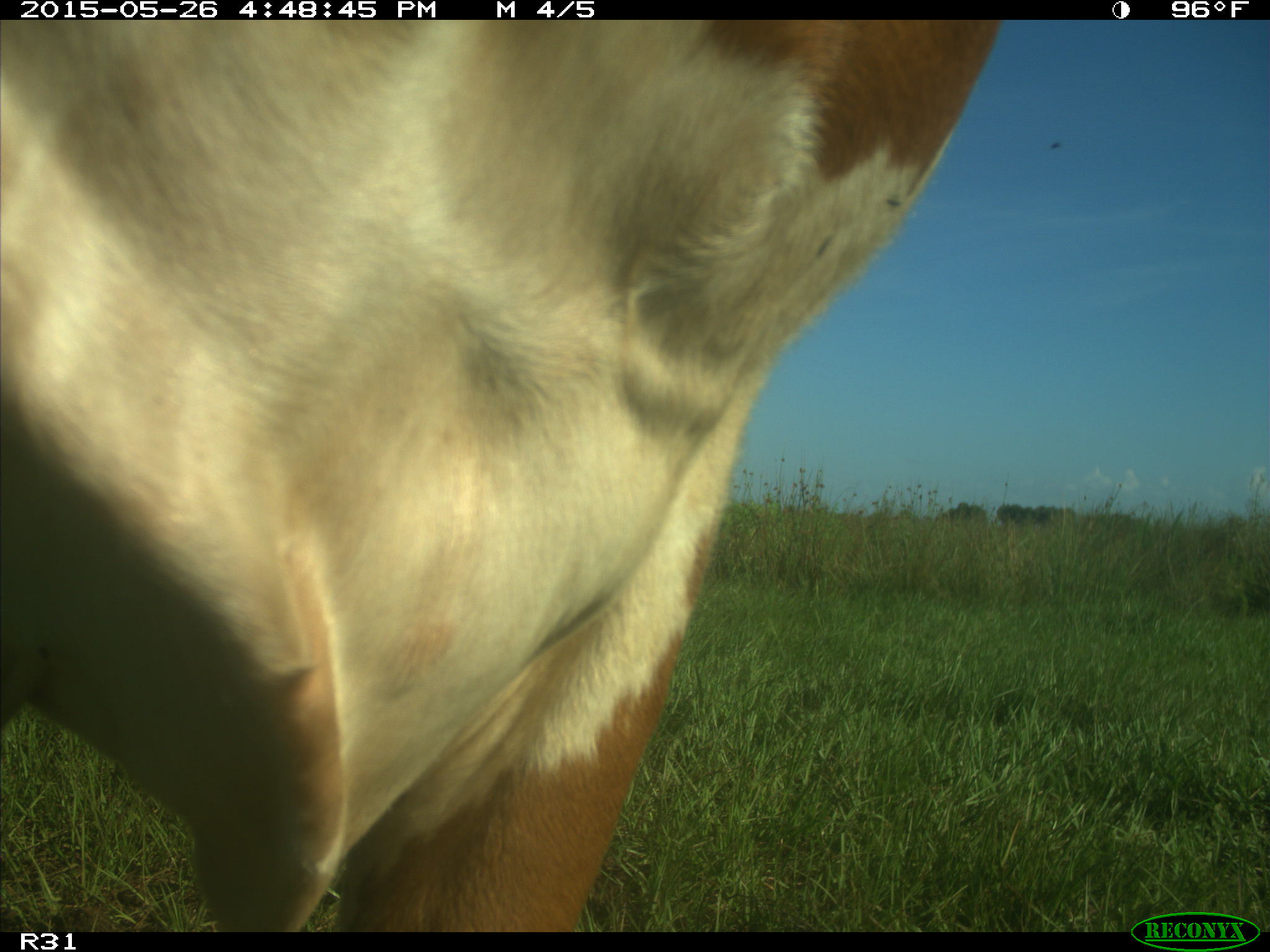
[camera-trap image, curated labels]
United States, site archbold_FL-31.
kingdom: Animalia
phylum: Chordata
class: Mammalia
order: Artiodactyla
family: Bovidae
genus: Bos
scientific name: Bos taurus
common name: domestic cow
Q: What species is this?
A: Bos taurus (domestic cow).